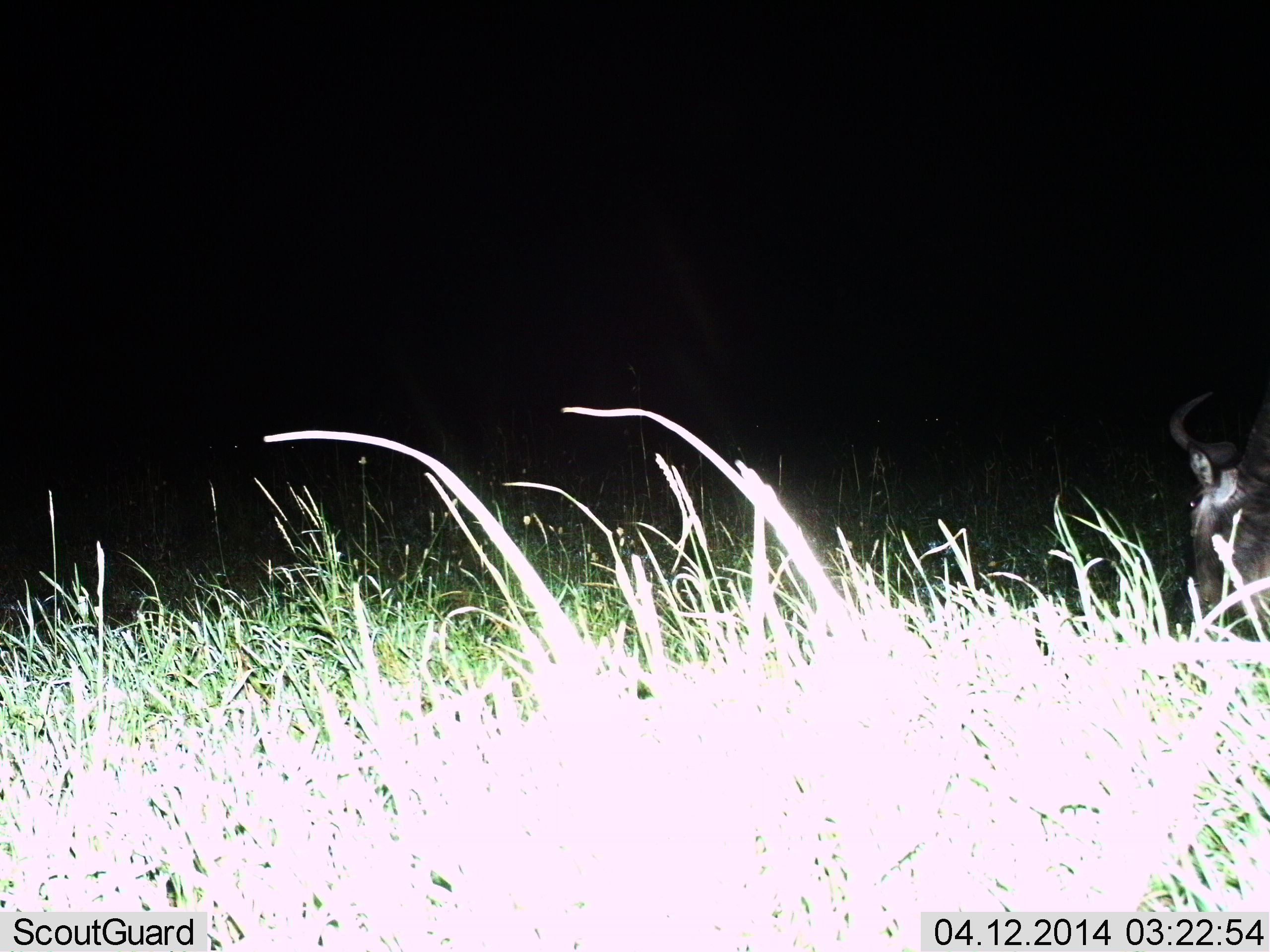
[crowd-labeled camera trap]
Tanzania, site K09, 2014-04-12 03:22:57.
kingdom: Animalia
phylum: Chordata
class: Mammalia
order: Artiodactyla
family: Bovidae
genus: Connochaetes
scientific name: Connochaetes taurinus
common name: blue wildebeest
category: wildebeest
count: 1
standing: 0%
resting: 20%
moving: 10%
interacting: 0%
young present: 0%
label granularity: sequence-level